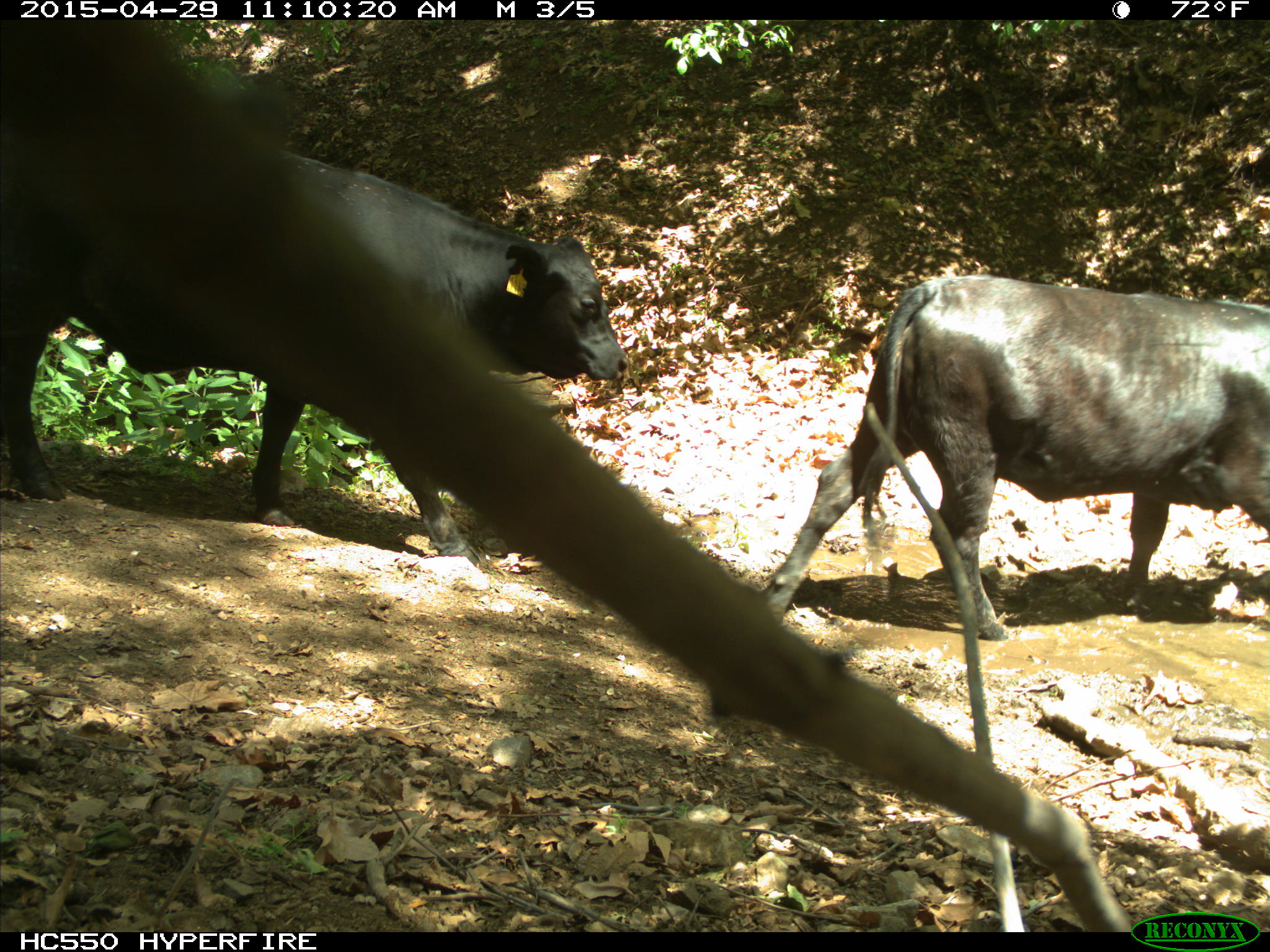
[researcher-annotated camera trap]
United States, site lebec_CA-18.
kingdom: Animalia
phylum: Chordata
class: Mammalia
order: Artiodactyla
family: Bovidae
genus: Bos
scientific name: Bos taurus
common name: domestic cow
Bos taurus (domestic cow).